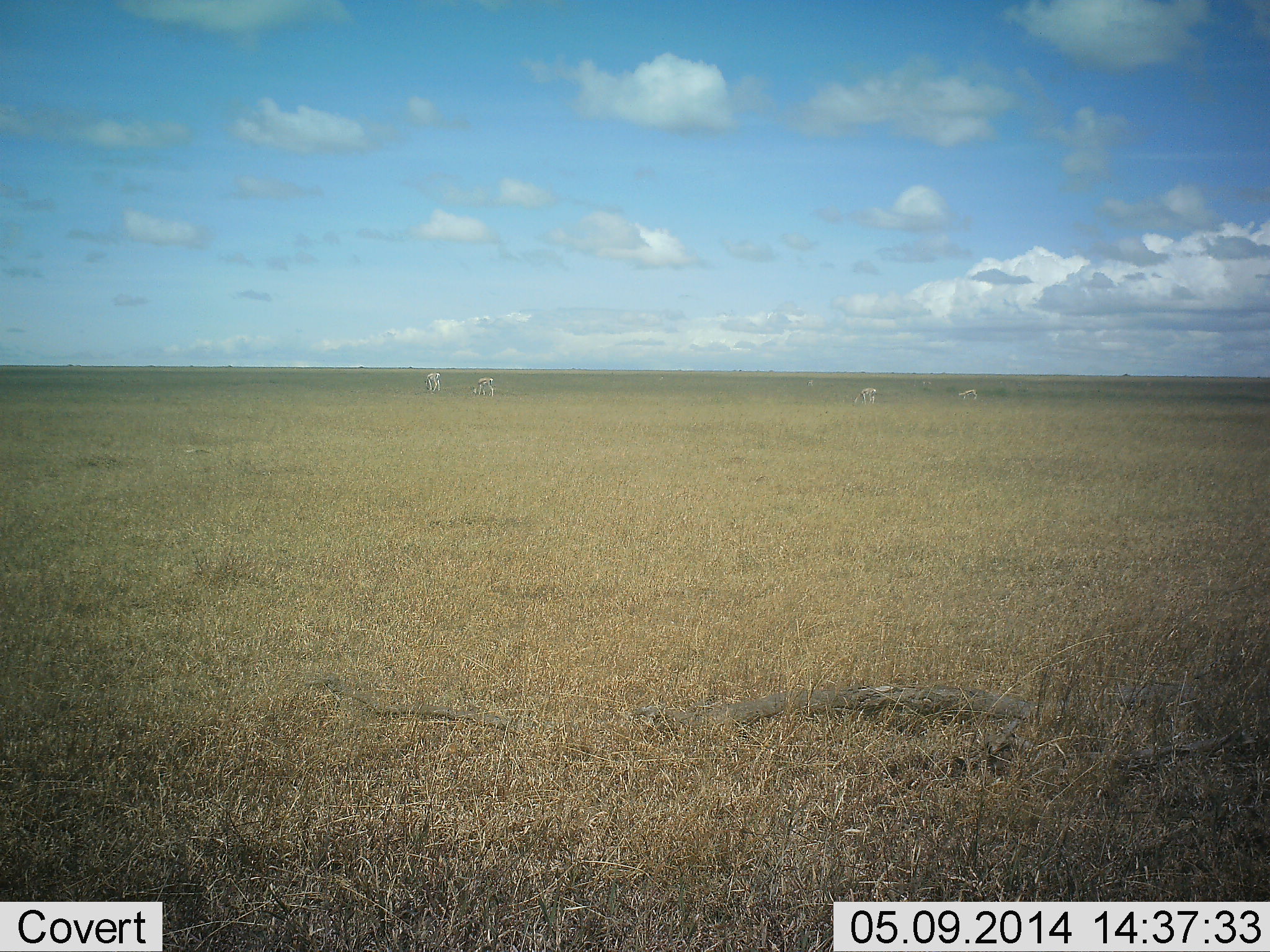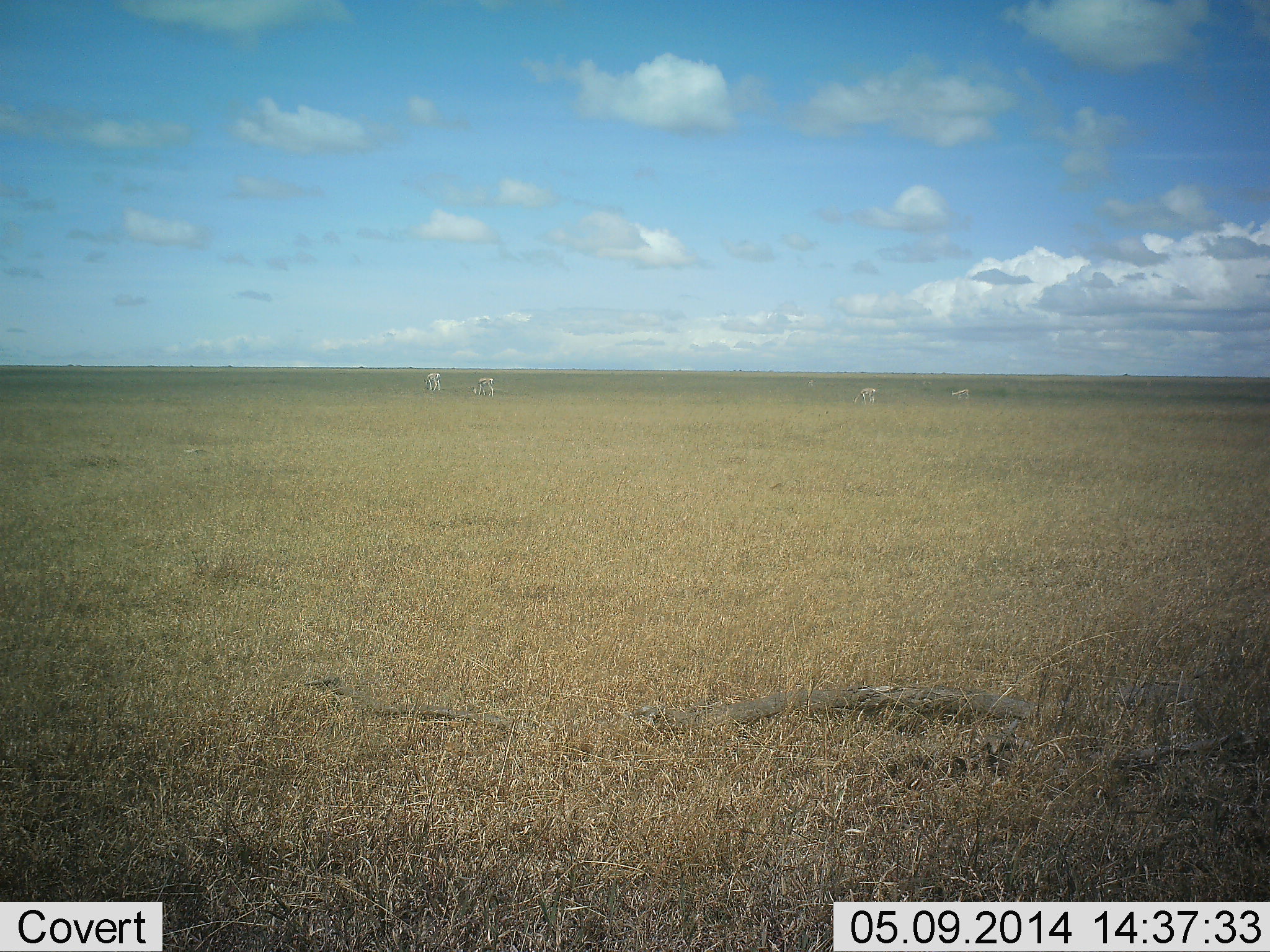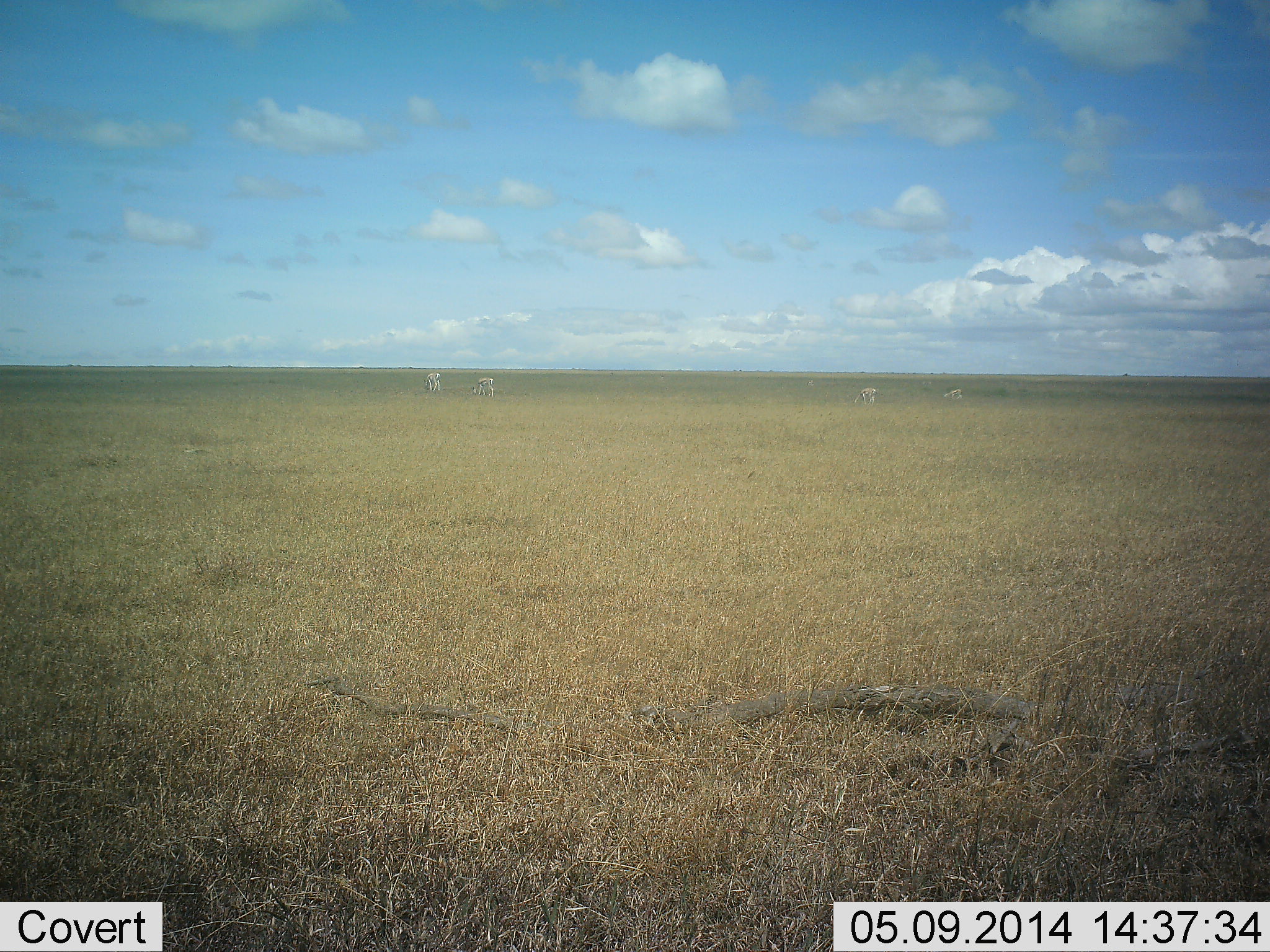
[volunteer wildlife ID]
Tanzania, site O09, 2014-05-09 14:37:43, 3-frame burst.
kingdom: Animalia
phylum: Chordata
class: Mammalia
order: Artiodactyla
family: Bovidae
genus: Eudorcas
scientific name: Eudorcas thomsonii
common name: thomson's gazelle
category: gazellethomsons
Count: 4.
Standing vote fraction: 44%.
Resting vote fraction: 0%.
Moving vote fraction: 33%.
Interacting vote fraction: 0%.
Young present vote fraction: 0%.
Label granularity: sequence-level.